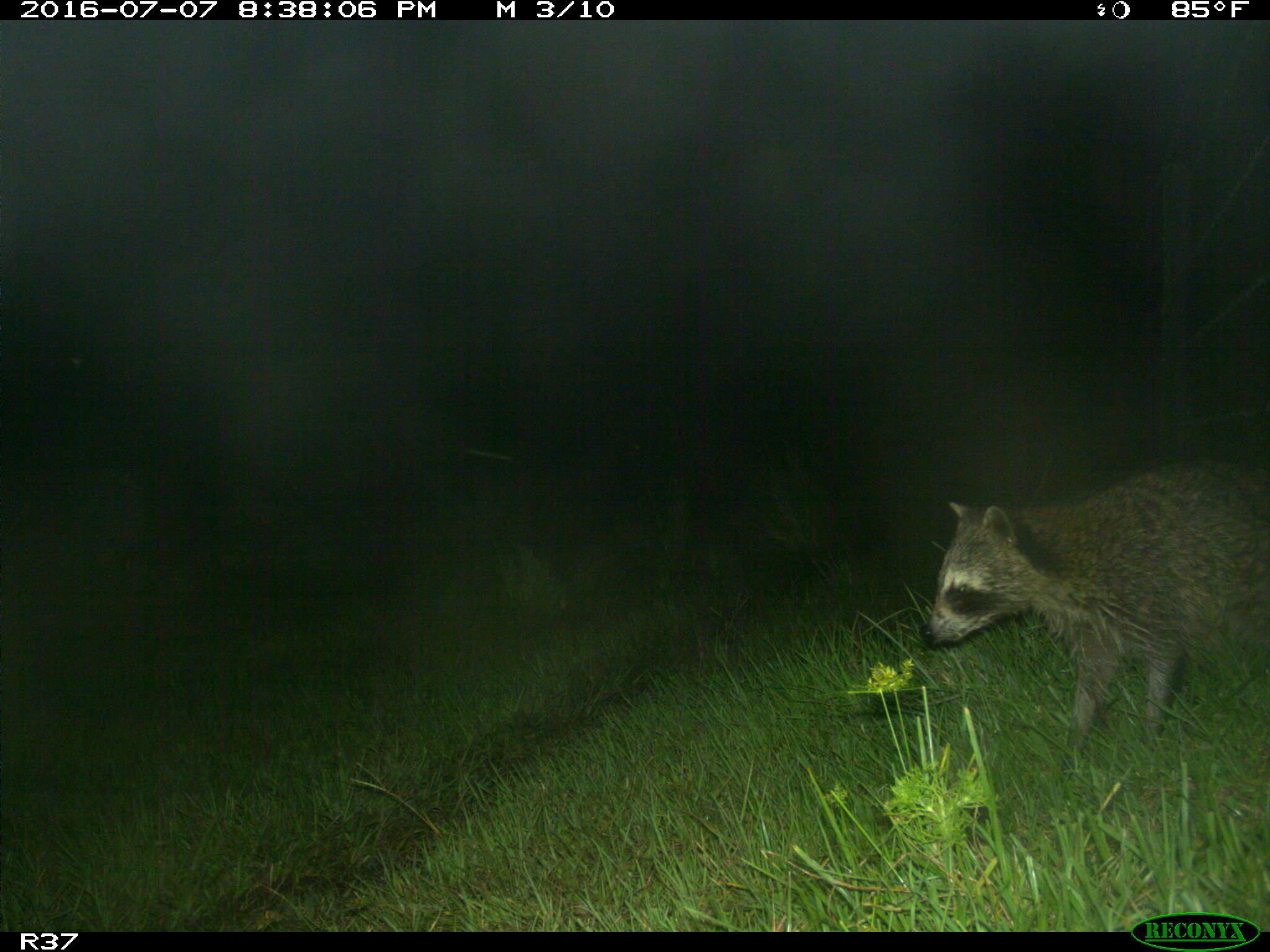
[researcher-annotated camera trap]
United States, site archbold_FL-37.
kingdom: Animalia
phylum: Chordata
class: Mammalia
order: Carnivora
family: Procyonidae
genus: Procyon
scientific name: Procyon lotor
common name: common raccoon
Procyon lotor (common raccoon).